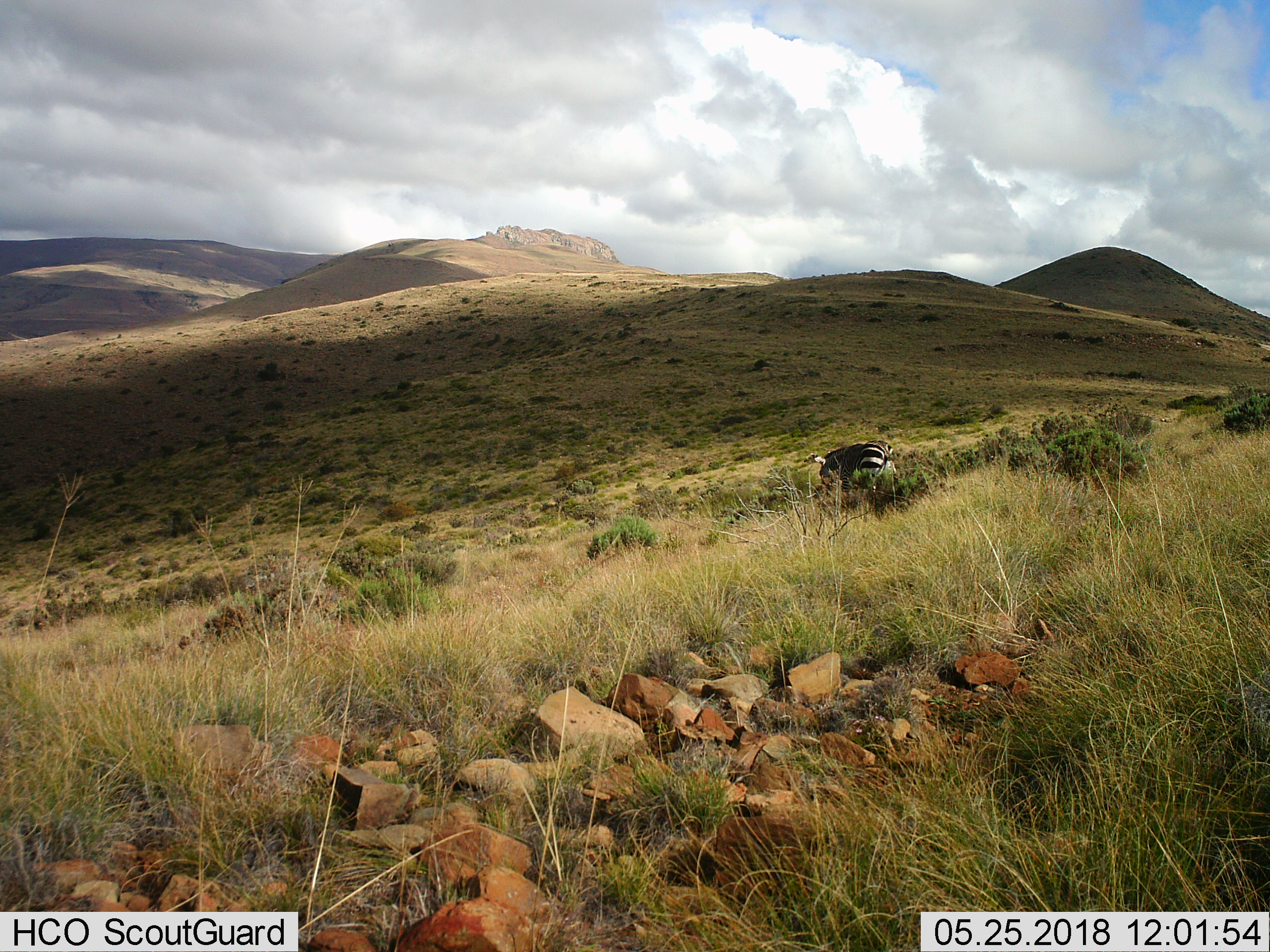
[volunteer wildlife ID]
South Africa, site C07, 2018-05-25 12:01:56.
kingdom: Animalia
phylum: Chordata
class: Mammalia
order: Perissodactyla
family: Equidae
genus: Equus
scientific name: Equus zebra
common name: mountain zebra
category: zebramountain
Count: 1.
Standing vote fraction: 38%.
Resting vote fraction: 0%.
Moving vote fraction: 25%.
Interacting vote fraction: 0%.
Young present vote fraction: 0%.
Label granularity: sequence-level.